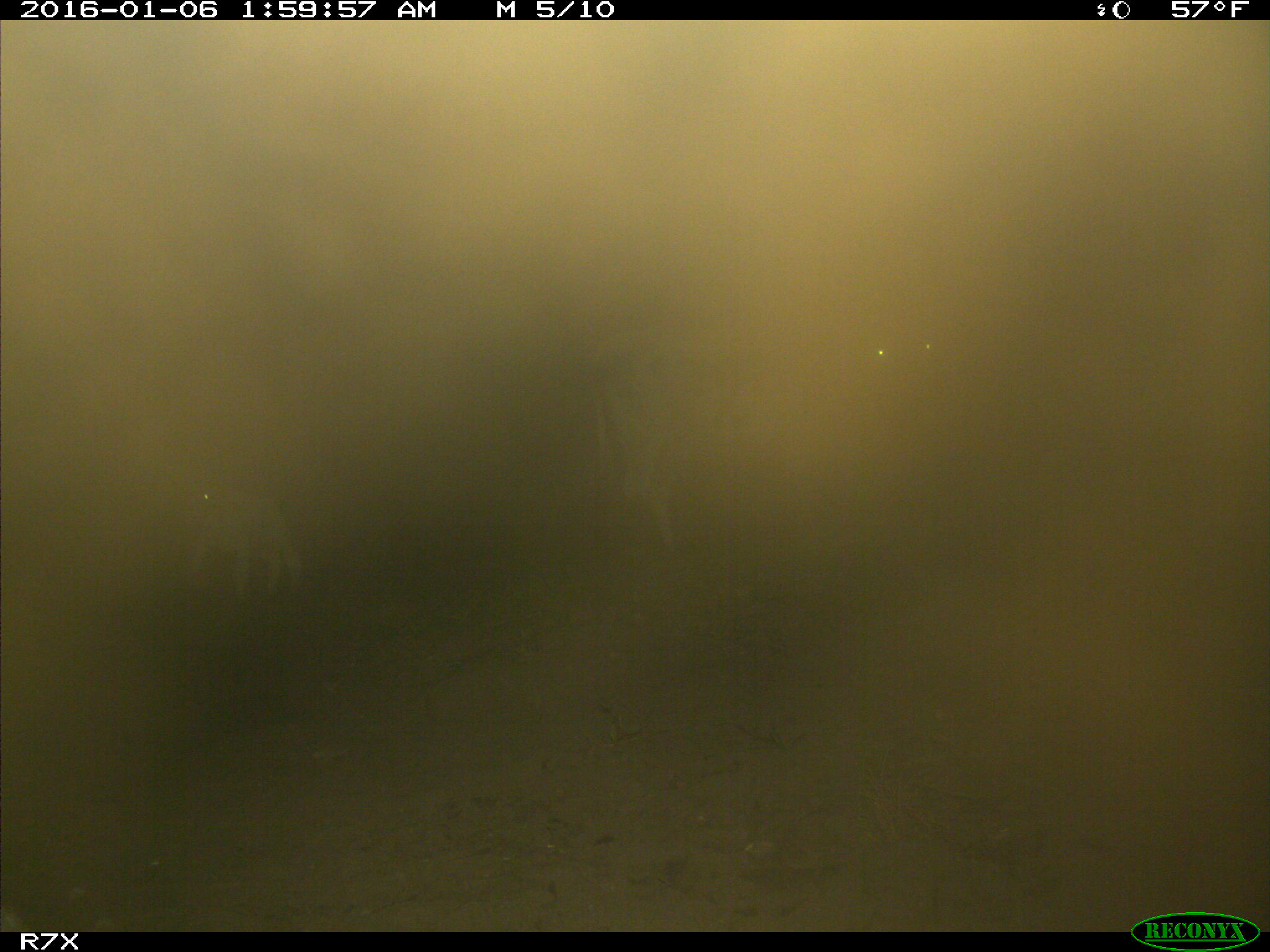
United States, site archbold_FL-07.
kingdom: Animalia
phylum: Chordata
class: Mammalia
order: Artiodactyla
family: Bovidae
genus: Bos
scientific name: Bos taurus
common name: domestic cow